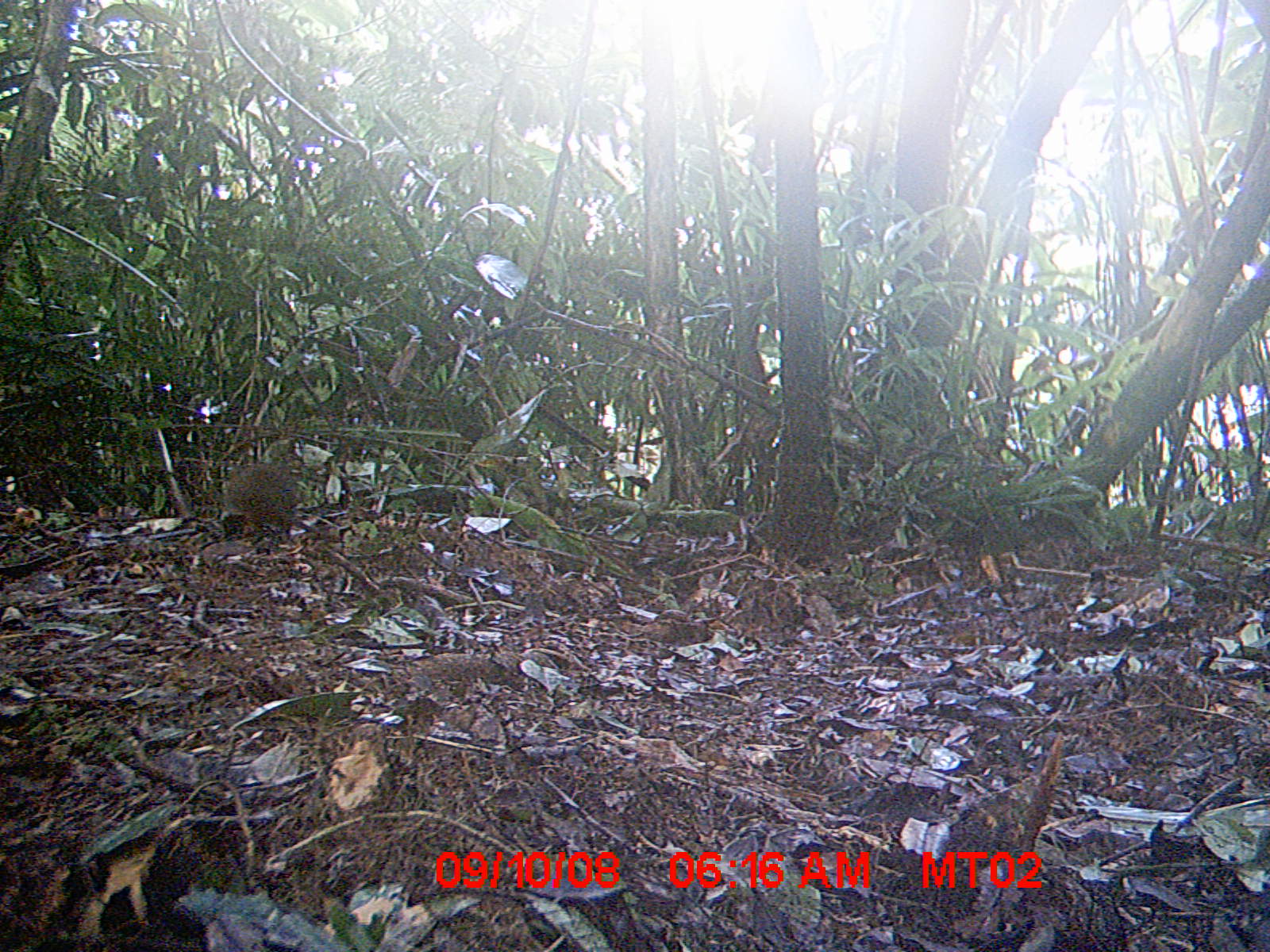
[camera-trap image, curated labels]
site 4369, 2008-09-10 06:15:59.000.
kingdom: Animalia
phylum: Chordata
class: Mammalia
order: Rodentia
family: Nesomyidae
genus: Nesomys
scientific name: Nesomys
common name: nesomys rodents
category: nesomys sp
Nesomys sp (nesomys rodents) (Nesomys), count 1.